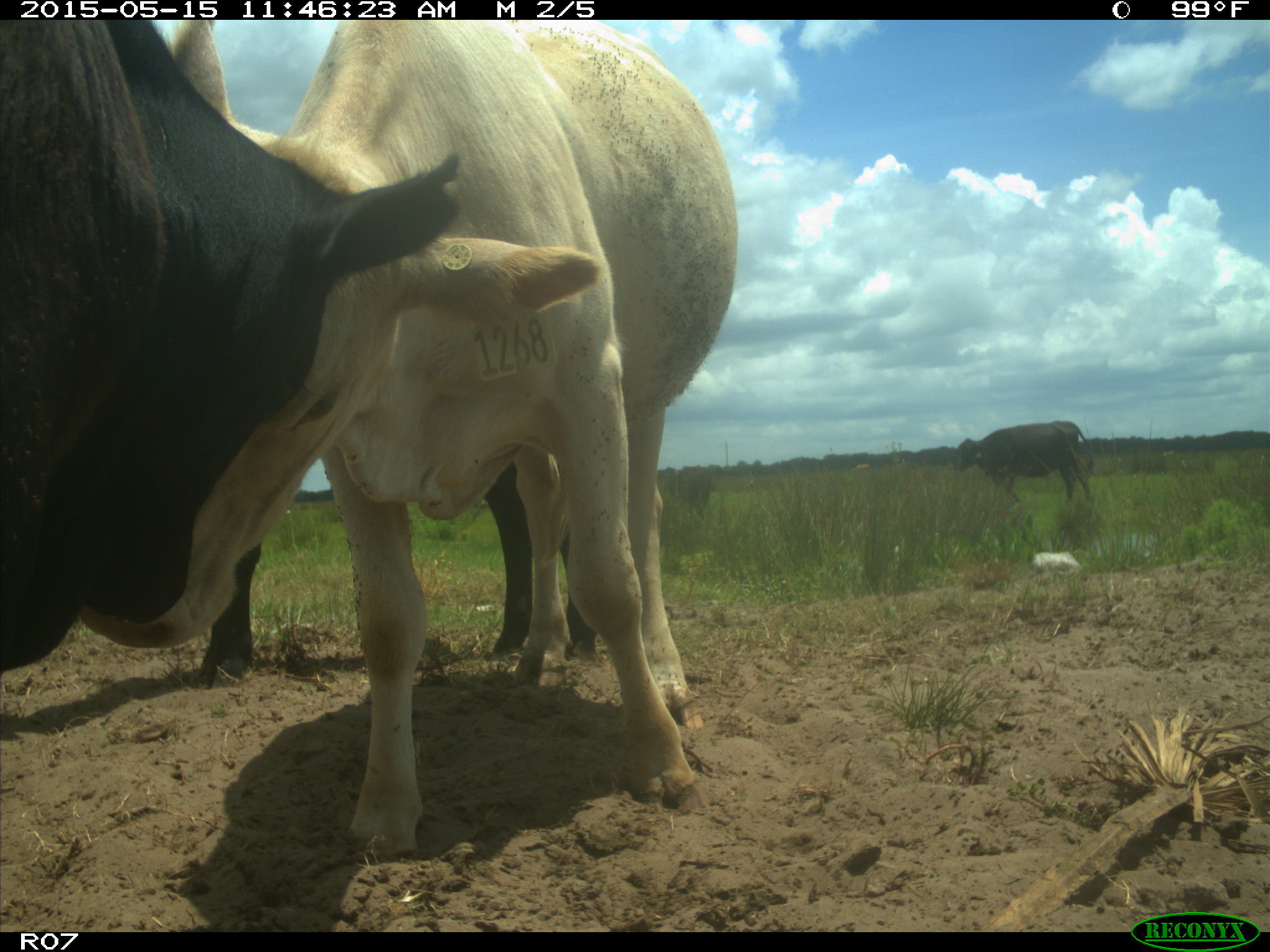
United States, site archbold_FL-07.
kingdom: Animalia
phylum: Chordata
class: Mammalia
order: Artiodactyla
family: Bovidae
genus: Bos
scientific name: Bos taurus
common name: domestic cow